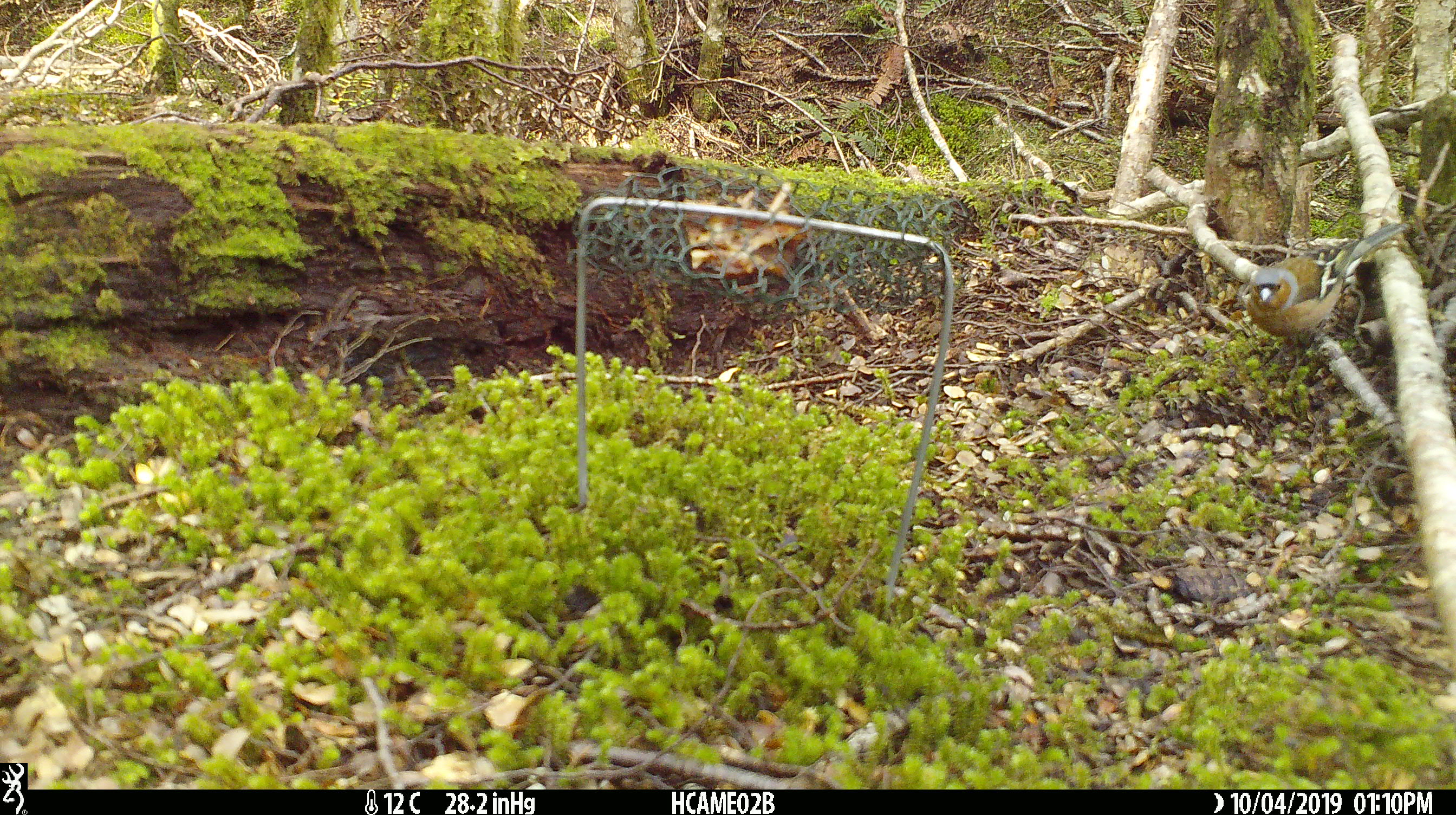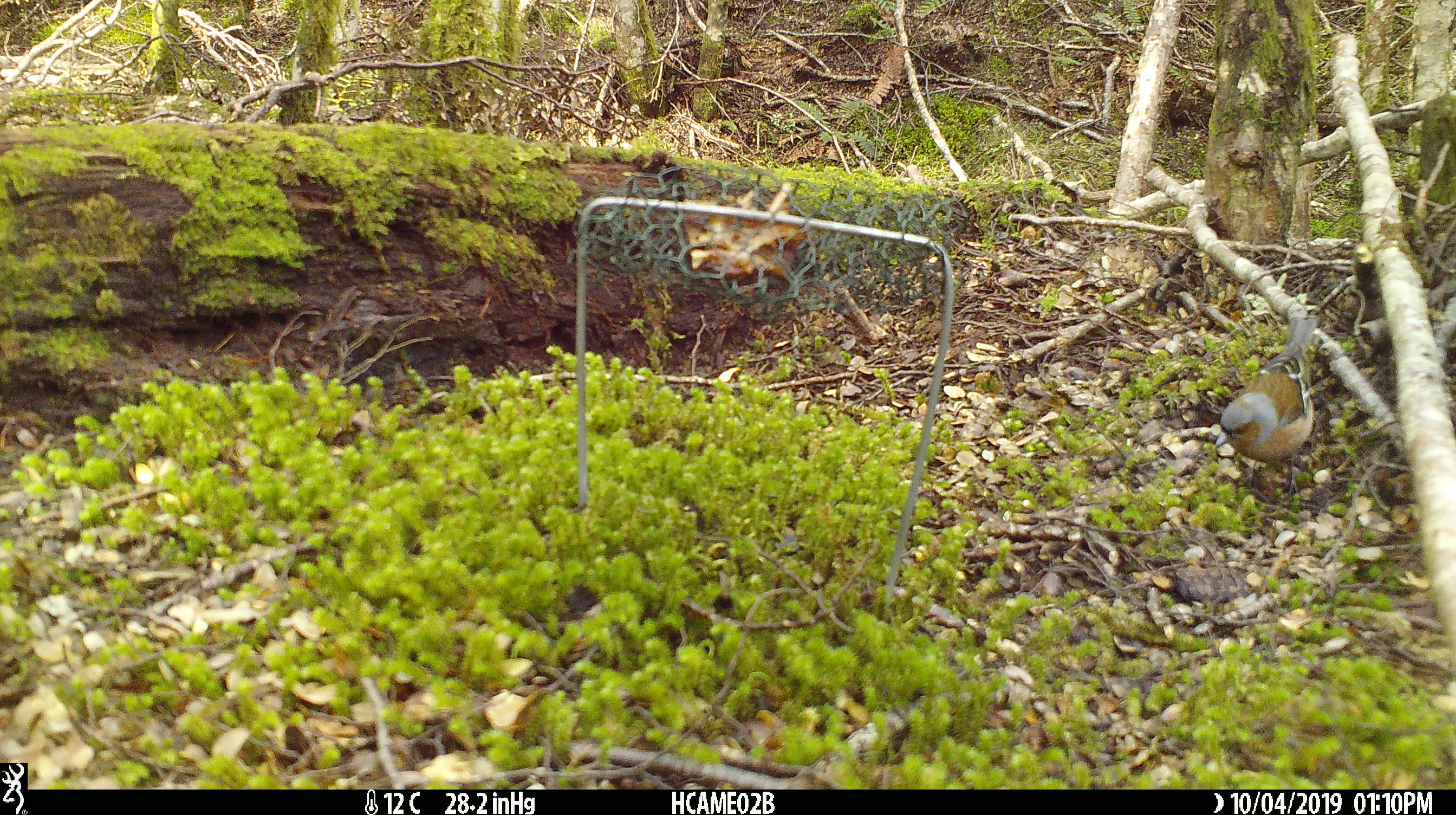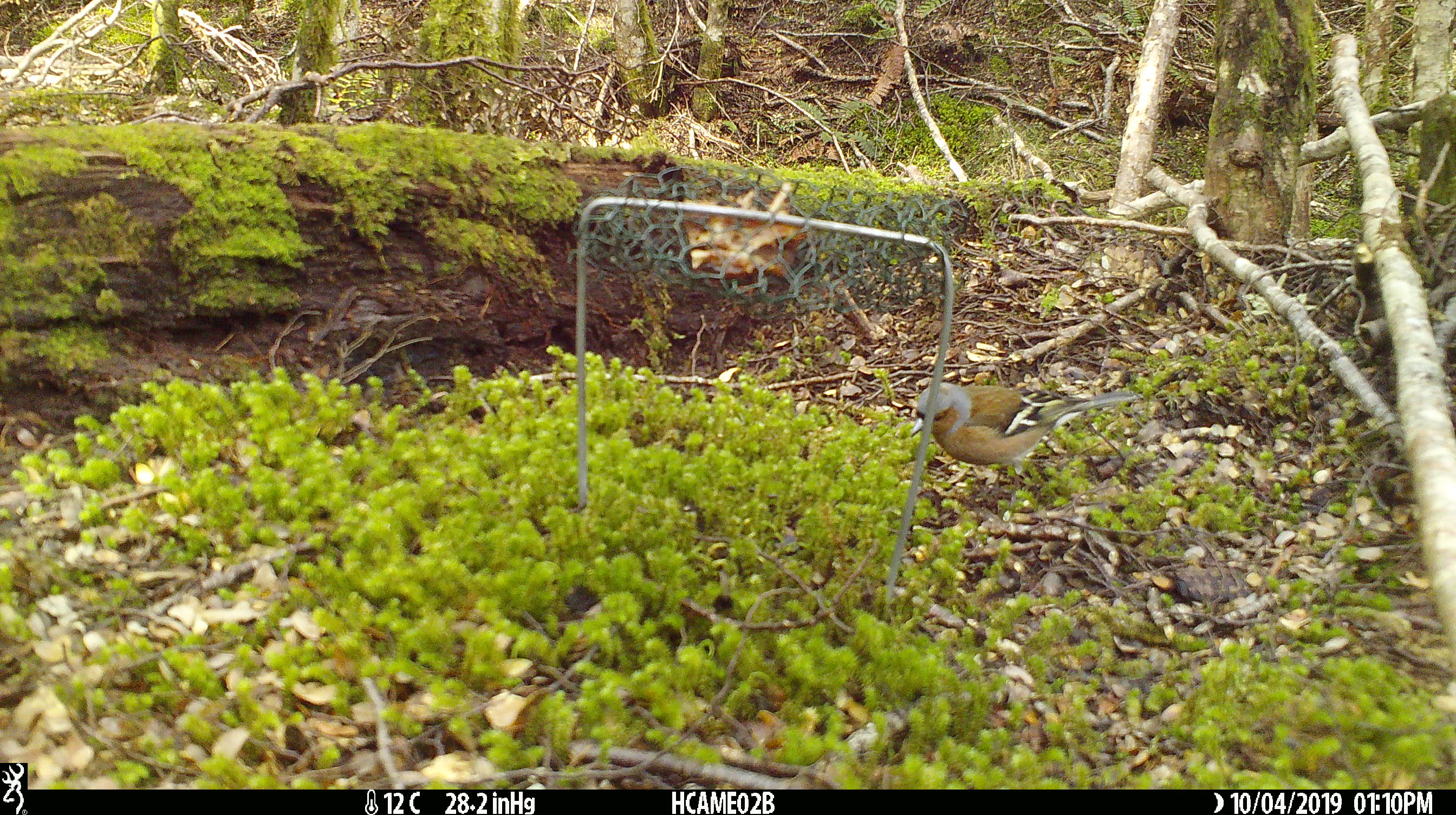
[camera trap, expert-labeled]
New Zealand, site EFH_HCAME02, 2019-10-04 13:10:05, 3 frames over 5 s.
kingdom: Animalia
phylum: Chordata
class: Aves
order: Passeriformes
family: Fringillidae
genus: Fringilla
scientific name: Fringilla coelebs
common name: common chaffinch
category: chaffinch